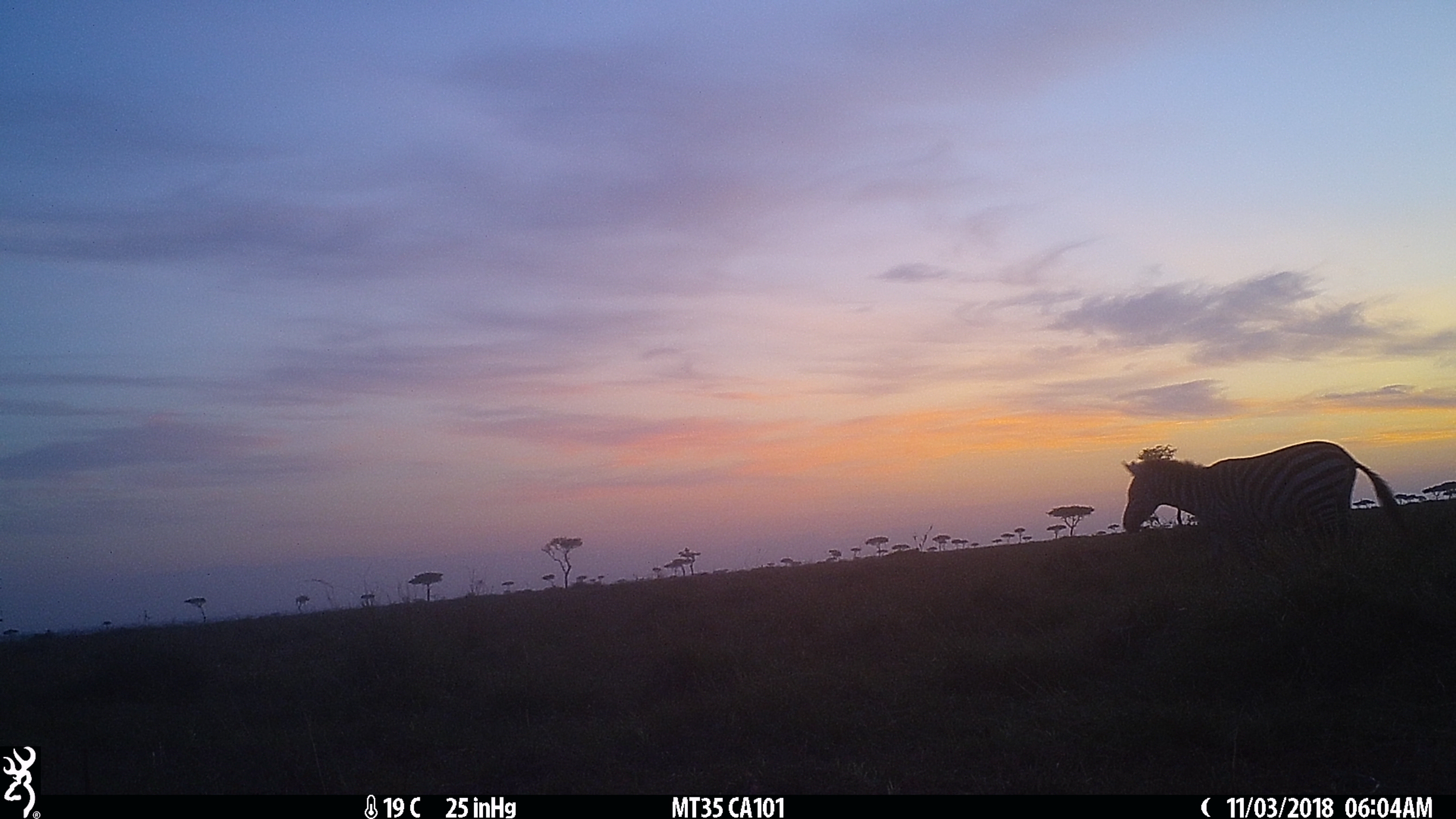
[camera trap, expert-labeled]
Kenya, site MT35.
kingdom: Animalia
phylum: Chordata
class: Mammalia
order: Perissodactyla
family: Equidae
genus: Equus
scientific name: Equus quagga burchellii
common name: burchell's zebra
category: zebra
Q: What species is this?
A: Zebra (burchell's zebra) (Equus quagga burchellii).